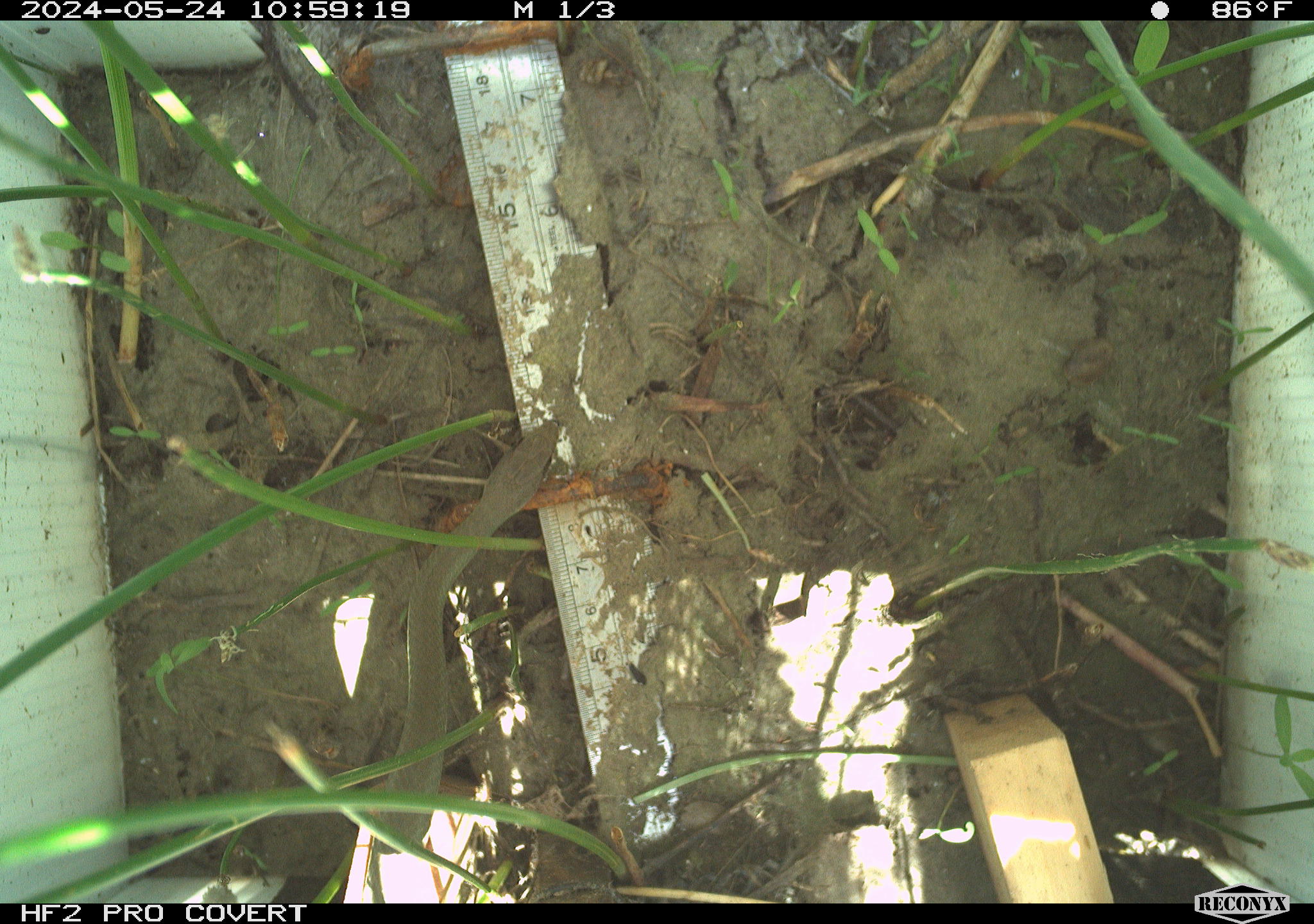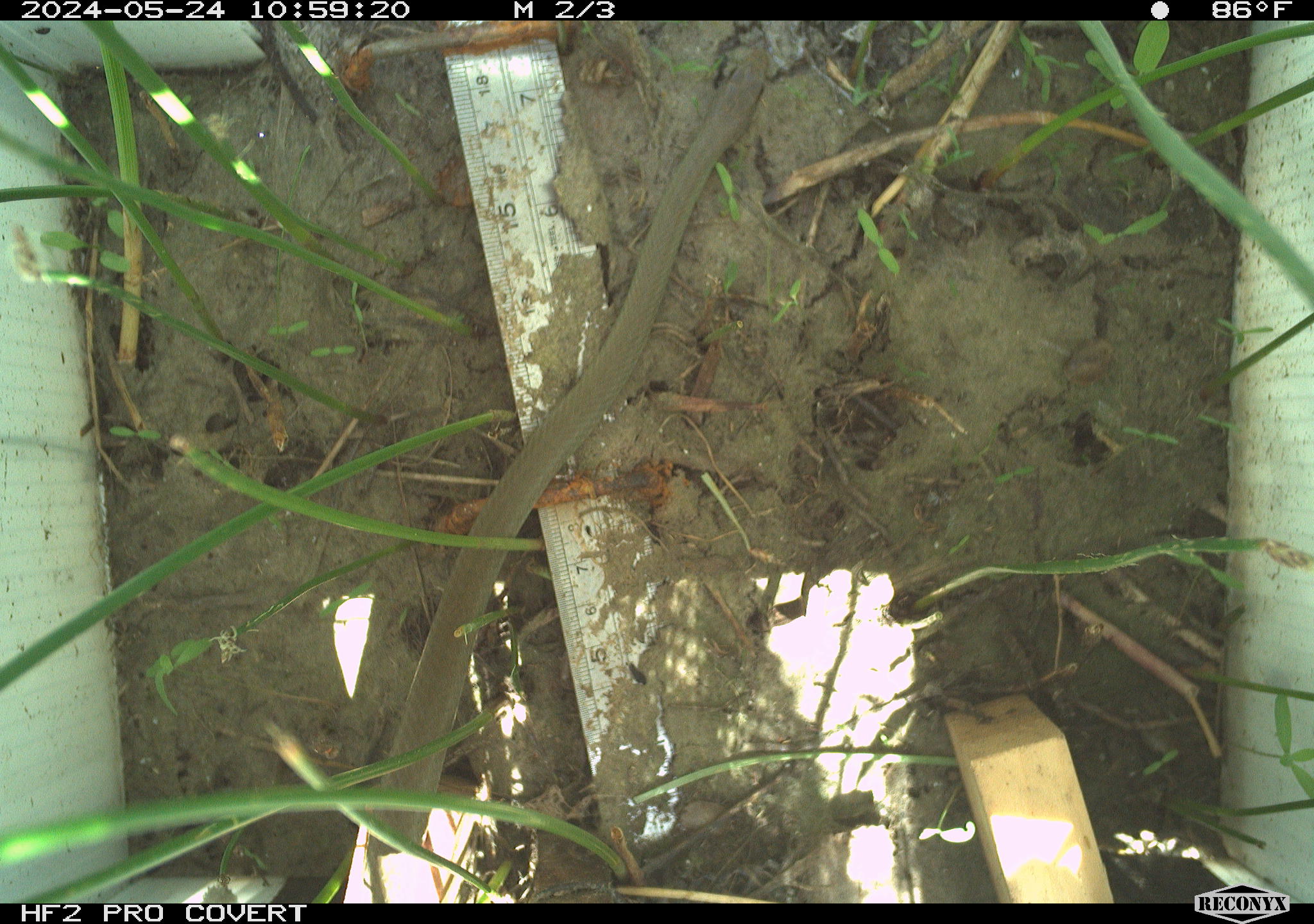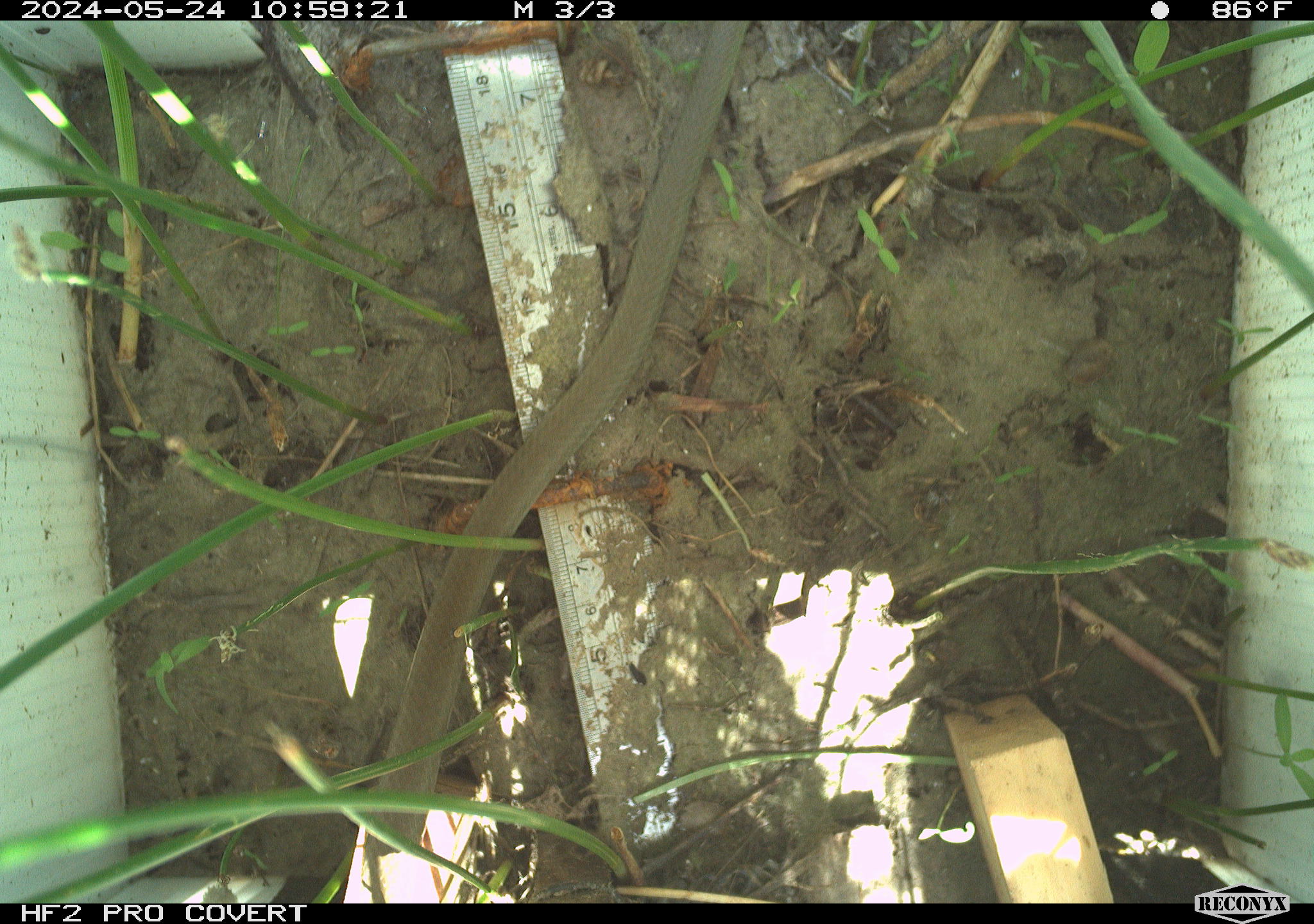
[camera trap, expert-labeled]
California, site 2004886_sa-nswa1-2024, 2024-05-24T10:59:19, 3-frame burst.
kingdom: Animalia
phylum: Chordata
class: Reptilia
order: Squamata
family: Colubridae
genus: Coluber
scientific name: Coluber constrictor mormon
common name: western yellow-bellied racer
Western yellow-bellied racer (Coluber constrictor mormon).